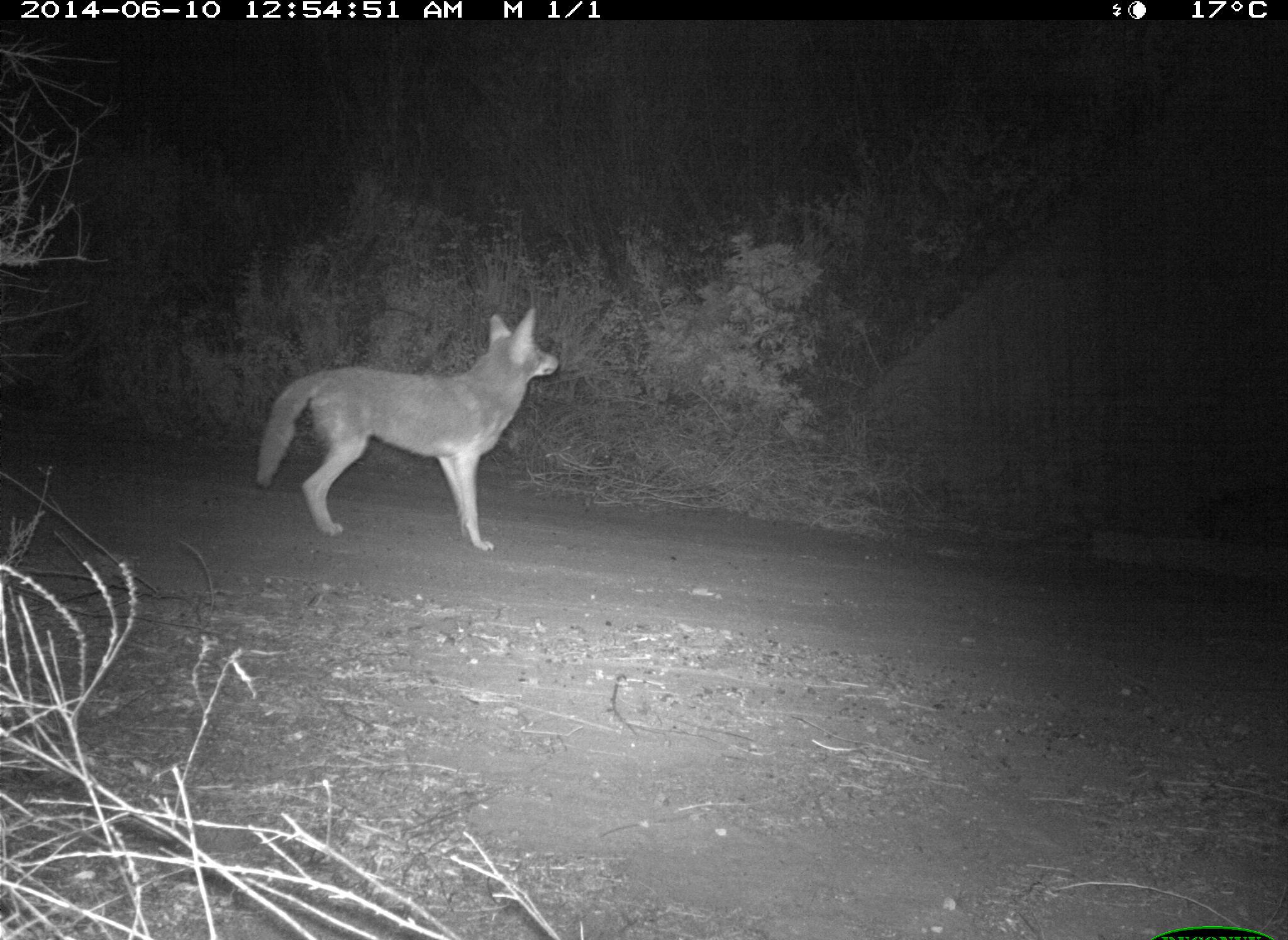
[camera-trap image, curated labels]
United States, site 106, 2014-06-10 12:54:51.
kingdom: Animalia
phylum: Chordata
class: Mammalia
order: Carnivora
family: Canidae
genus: Canis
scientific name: Canis latrans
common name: coyote